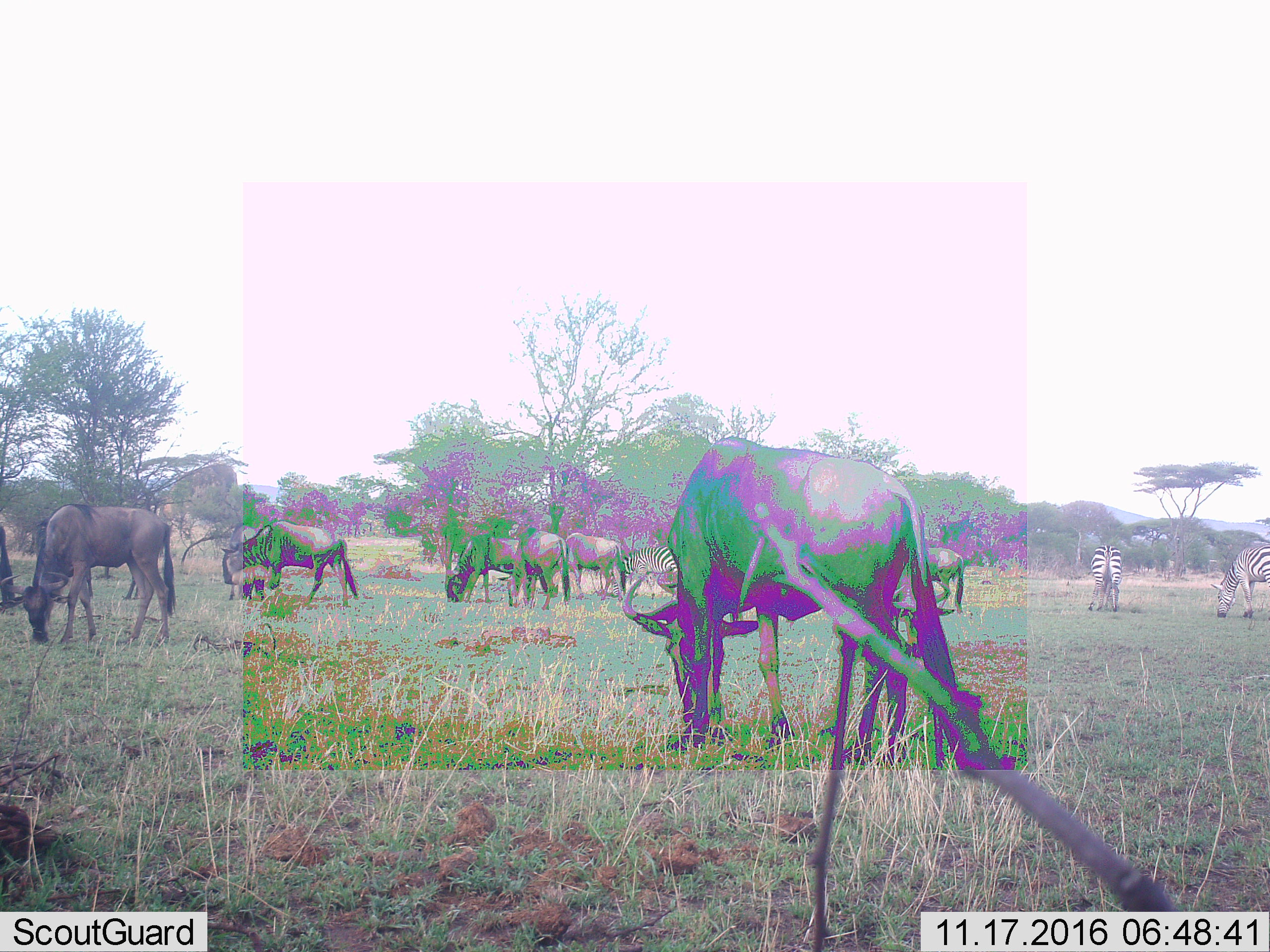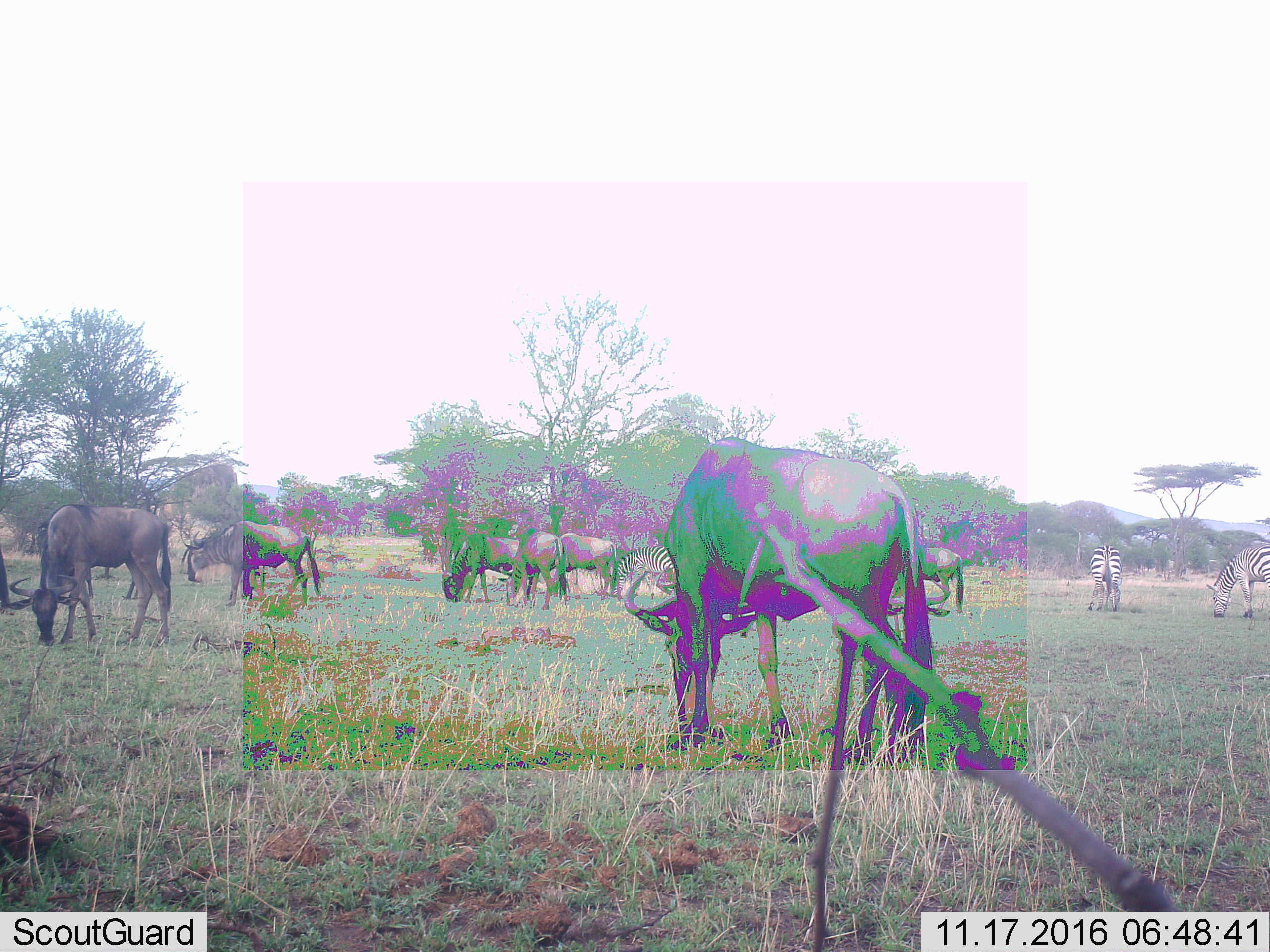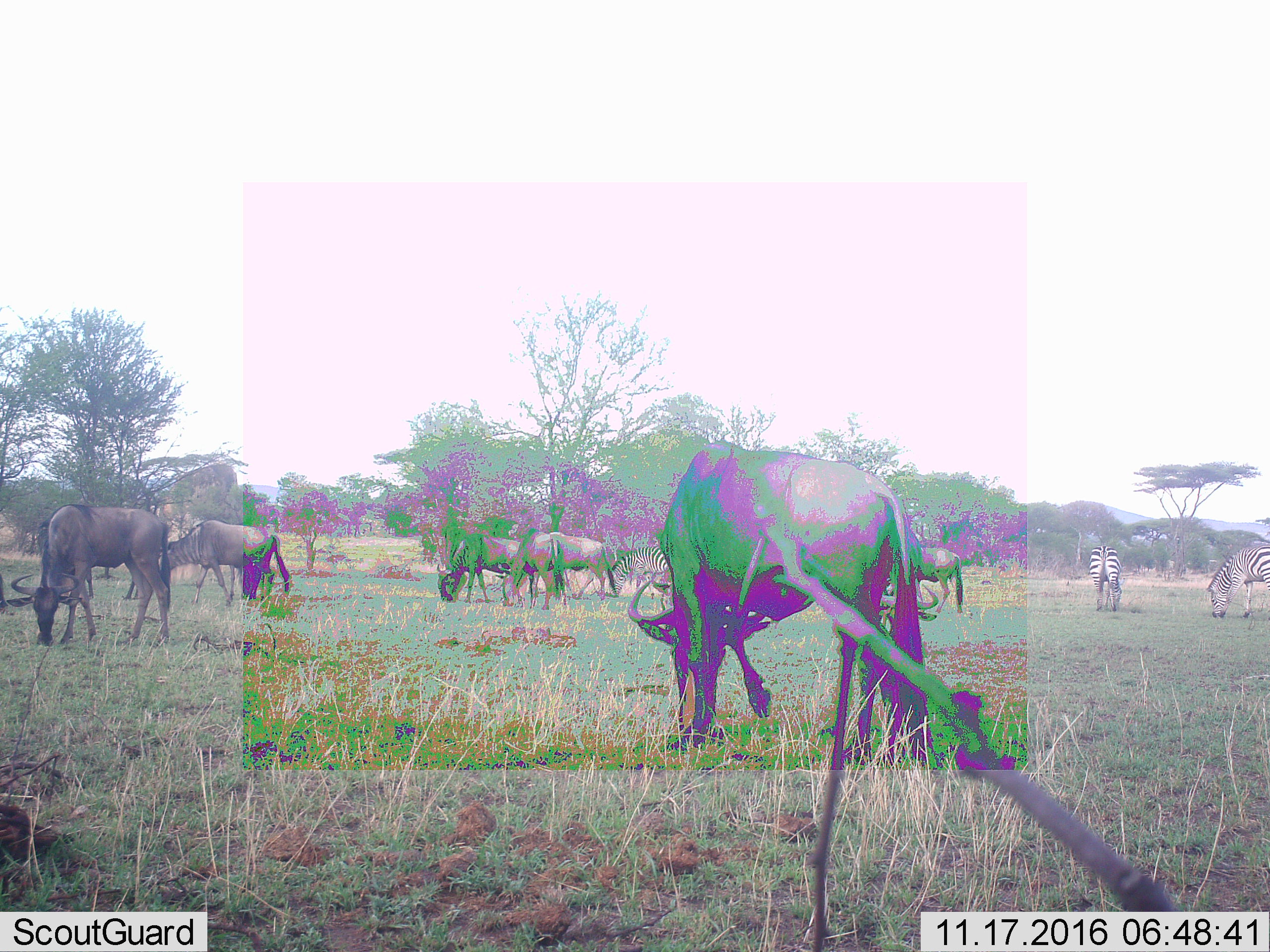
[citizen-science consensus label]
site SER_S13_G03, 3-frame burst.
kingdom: Animalia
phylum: Chordata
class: Mammalia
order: Artiodactyla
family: Bovidae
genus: Connochaetes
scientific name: Connochaetes taurinus taurinus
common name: blue wildebeest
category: wildebeestblue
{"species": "wildebeestblue (blue wildebeest) (Connochaetes taurinus taurinus)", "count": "7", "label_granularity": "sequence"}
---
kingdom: Animalia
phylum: Chordata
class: Mammalia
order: Perissodactyla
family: Equidae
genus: Equus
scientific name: Equus quagga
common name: plains zebra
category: zebraplains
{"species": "zebraplains (plains zebra) (Equus quagga)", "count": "3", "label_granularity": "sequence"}